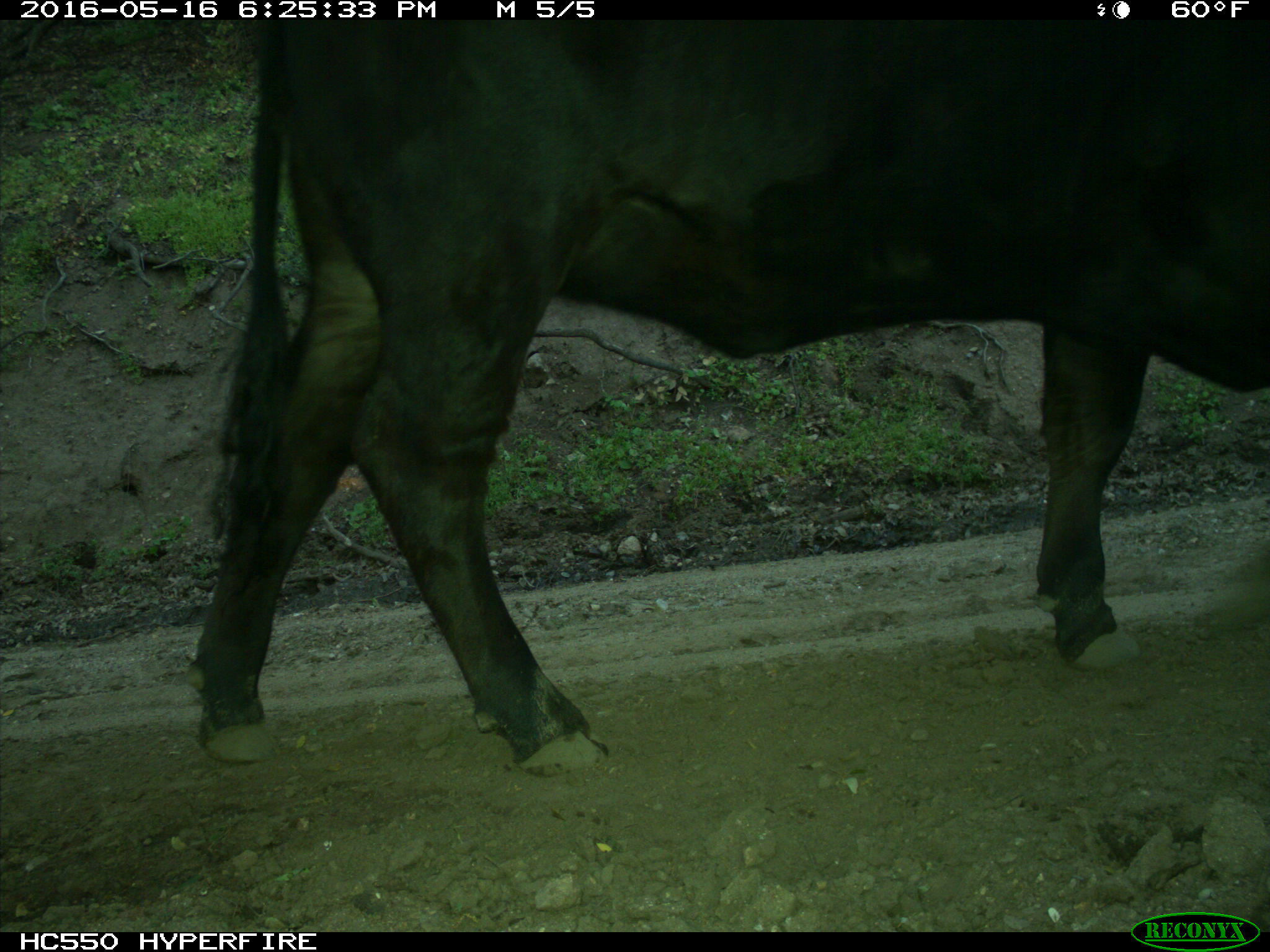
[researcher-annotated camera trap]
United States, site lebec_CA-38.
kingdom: Animalia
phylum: Chordata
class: Mammalia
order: Artiodactyla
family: Bovidae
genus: Bos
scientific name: Bos taurus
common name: domestic cow